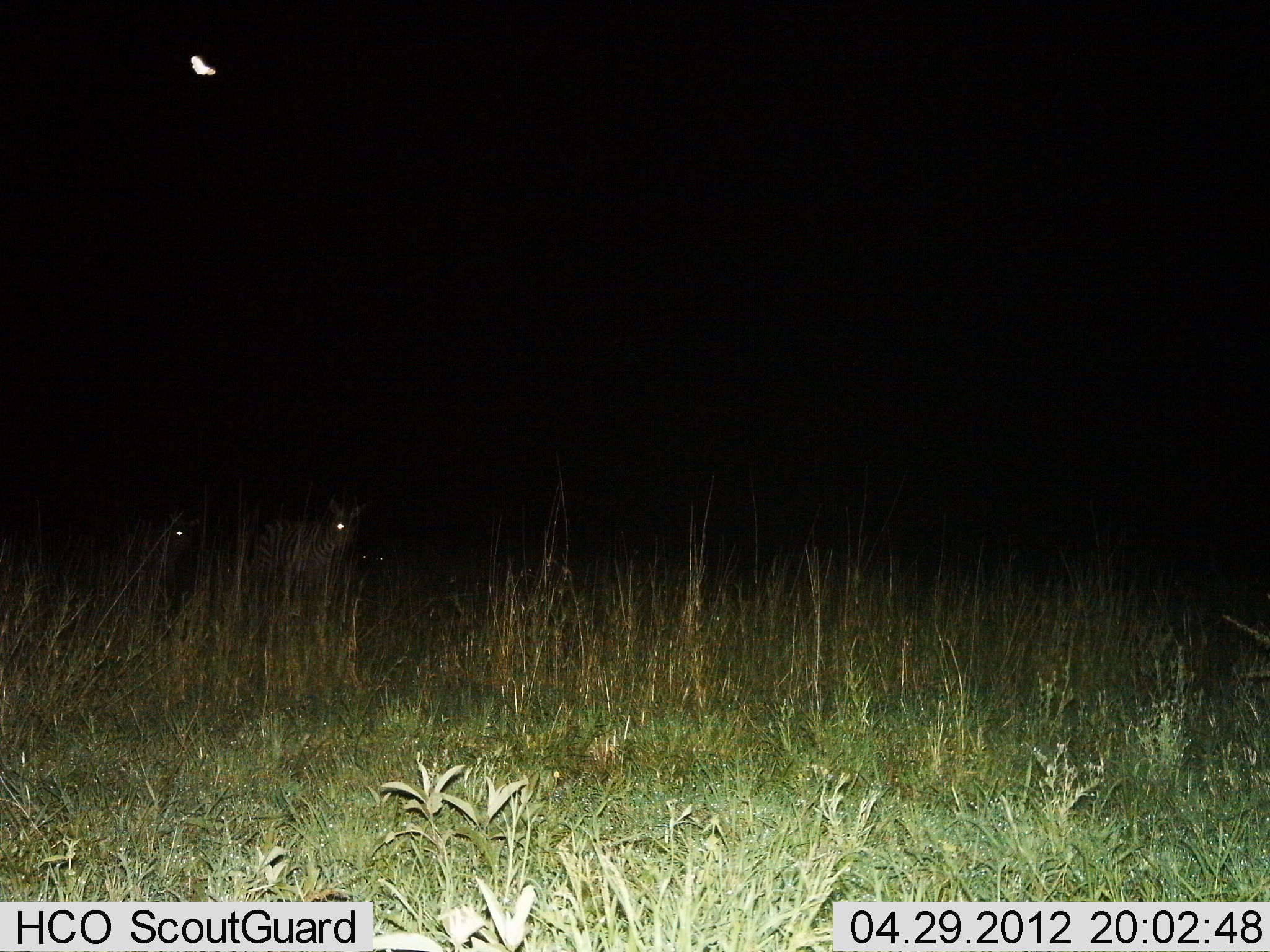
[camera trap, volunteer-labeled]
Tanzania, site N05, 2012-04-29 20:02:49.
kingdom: Animalia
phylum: Chordata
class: Mammalia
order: Perissodactyla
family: Equidae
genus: Equus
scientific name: Equus quagga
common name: plains zebra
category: zebra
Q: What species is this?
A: Zebra (plains zebra) (Equus quagga).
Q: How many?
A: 2.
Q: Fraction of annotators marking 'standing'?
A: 78%.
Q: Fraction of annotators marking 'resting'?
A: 4%.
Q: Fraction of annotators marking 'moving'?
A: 17%.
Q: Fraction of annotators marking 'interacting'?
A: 0%.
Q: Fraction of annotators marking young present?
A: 4%.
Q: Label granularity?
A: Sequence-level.